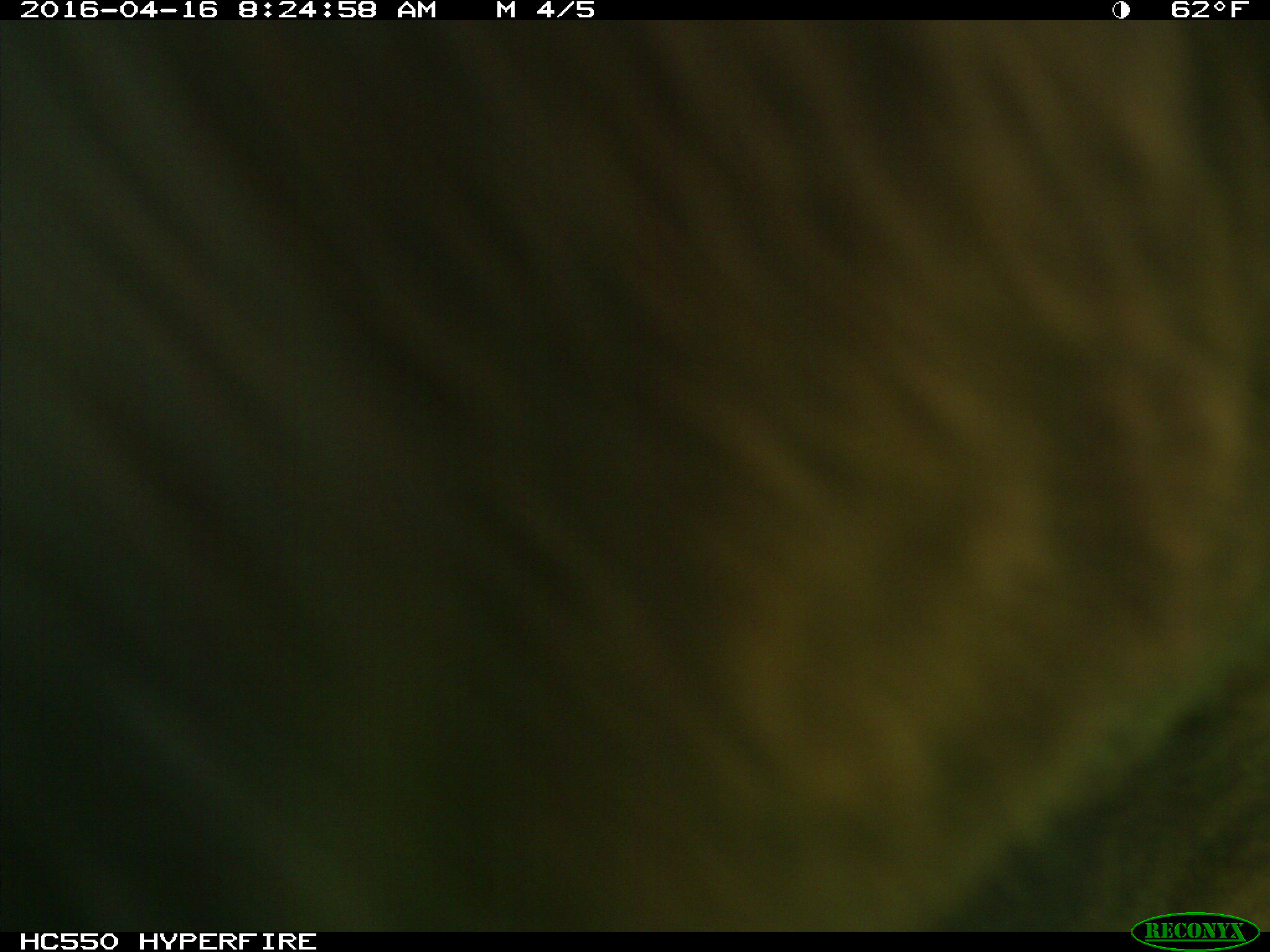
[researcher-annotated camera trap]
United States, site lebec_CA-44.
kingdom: Animalia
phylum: Chordata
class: Mammalia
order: Artiodactyla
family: Bovidae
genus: Bos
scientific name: Bos taurus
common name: domestic cow